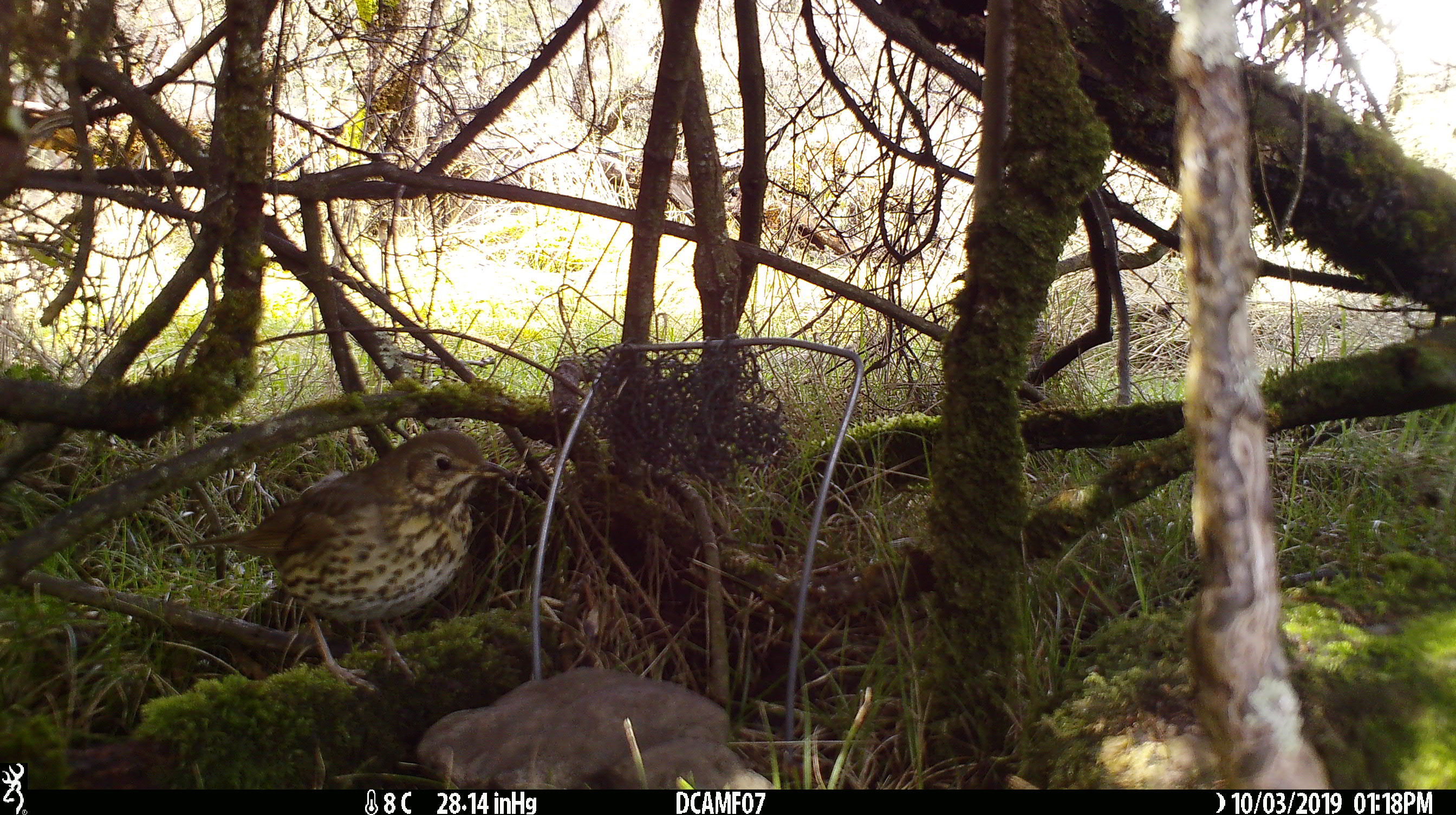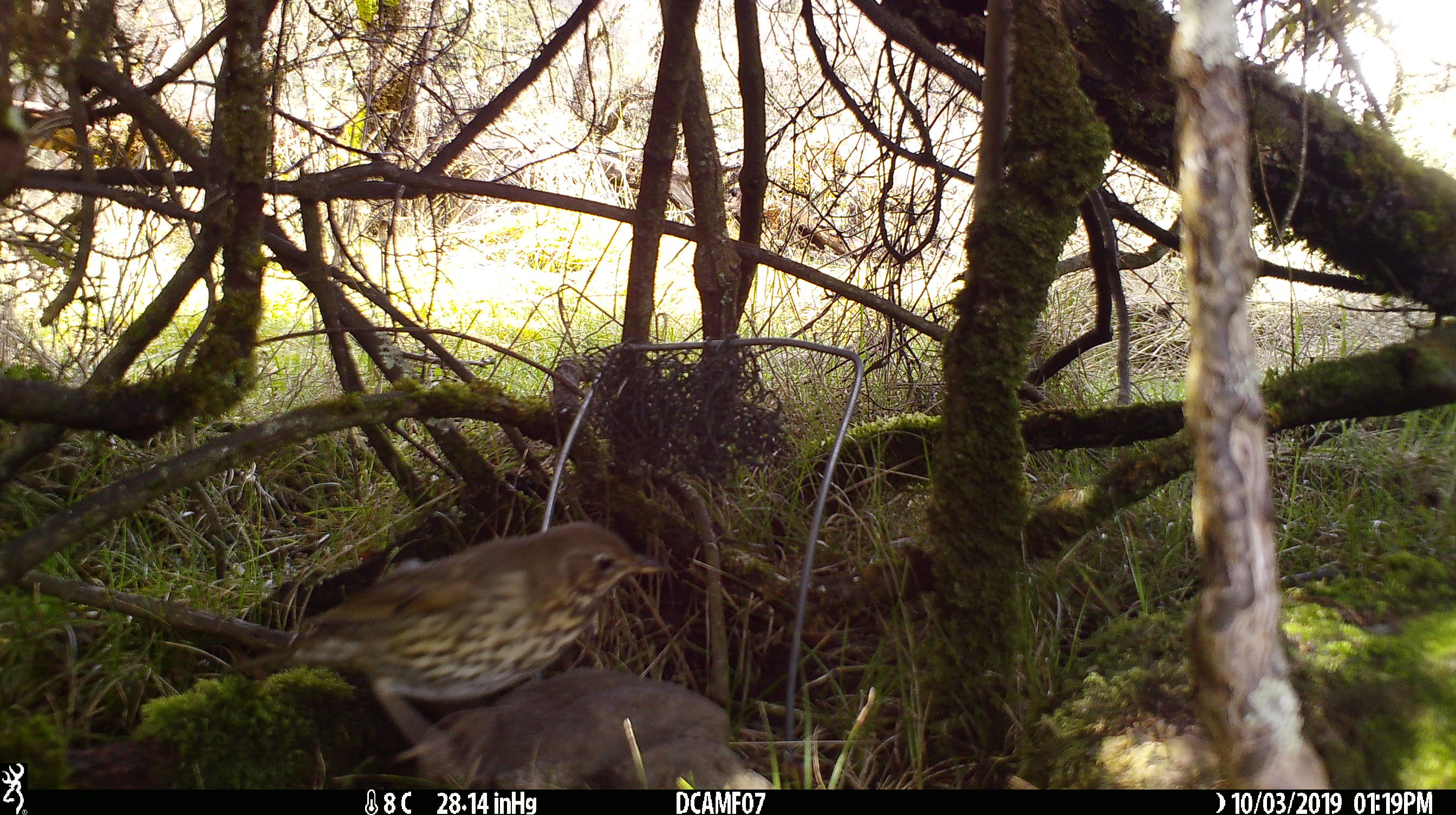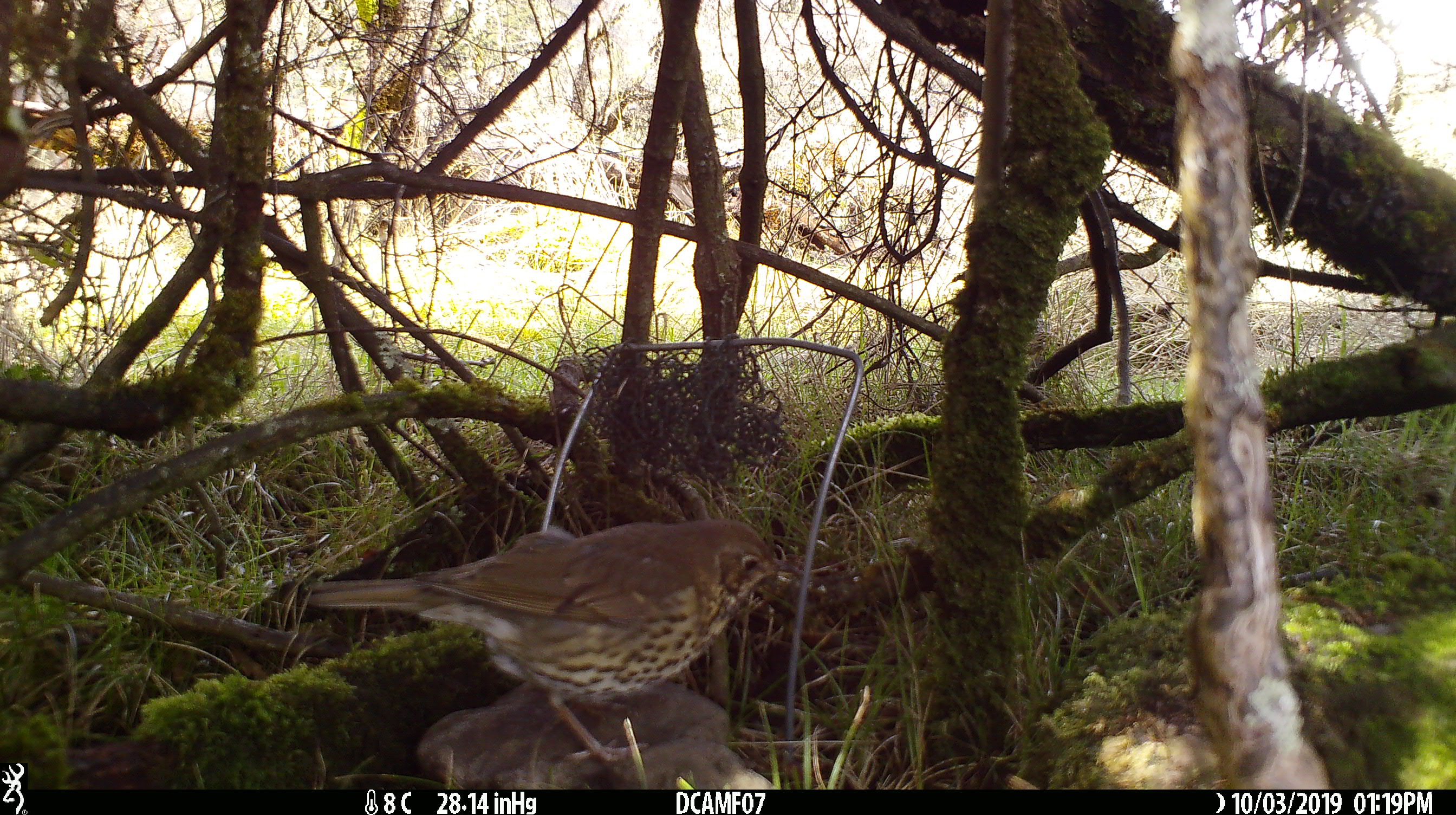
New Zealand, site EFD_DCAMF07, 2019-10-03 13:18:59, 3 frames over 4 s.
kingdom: Animalia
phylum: Chordata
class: Aves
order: Passeriformes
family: Turdidae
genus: Turdus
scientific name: Turdus philomelos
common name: song thrush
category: thrush